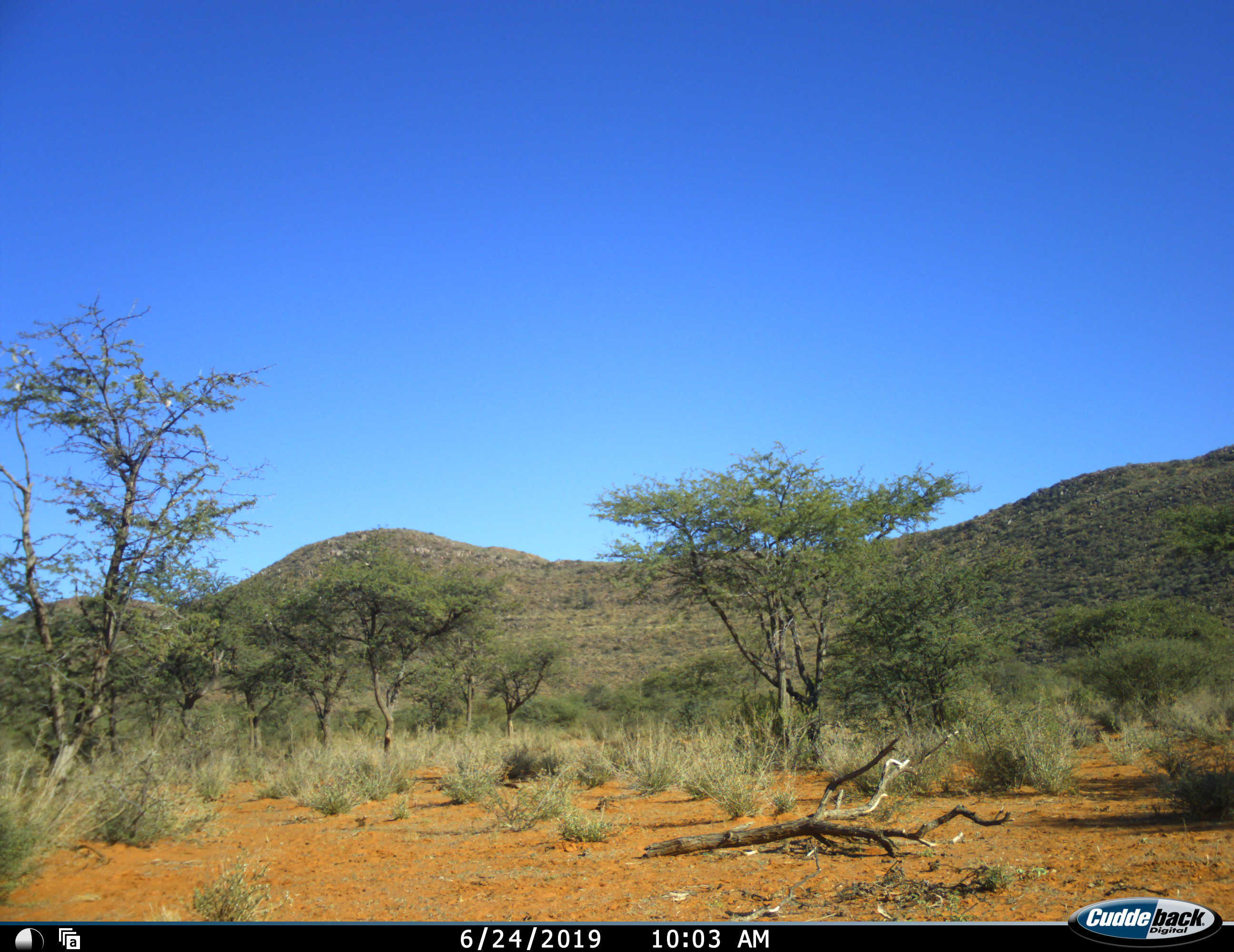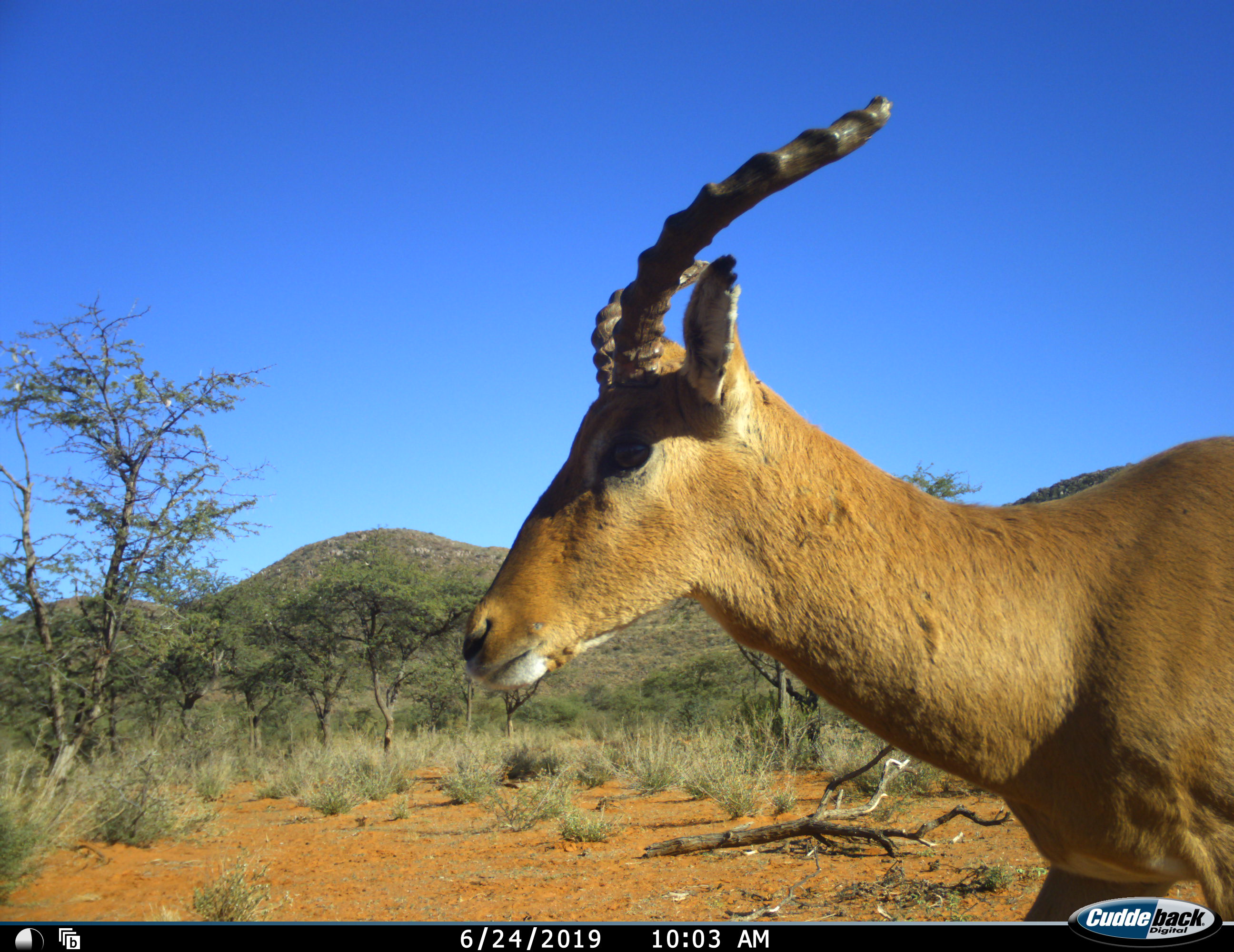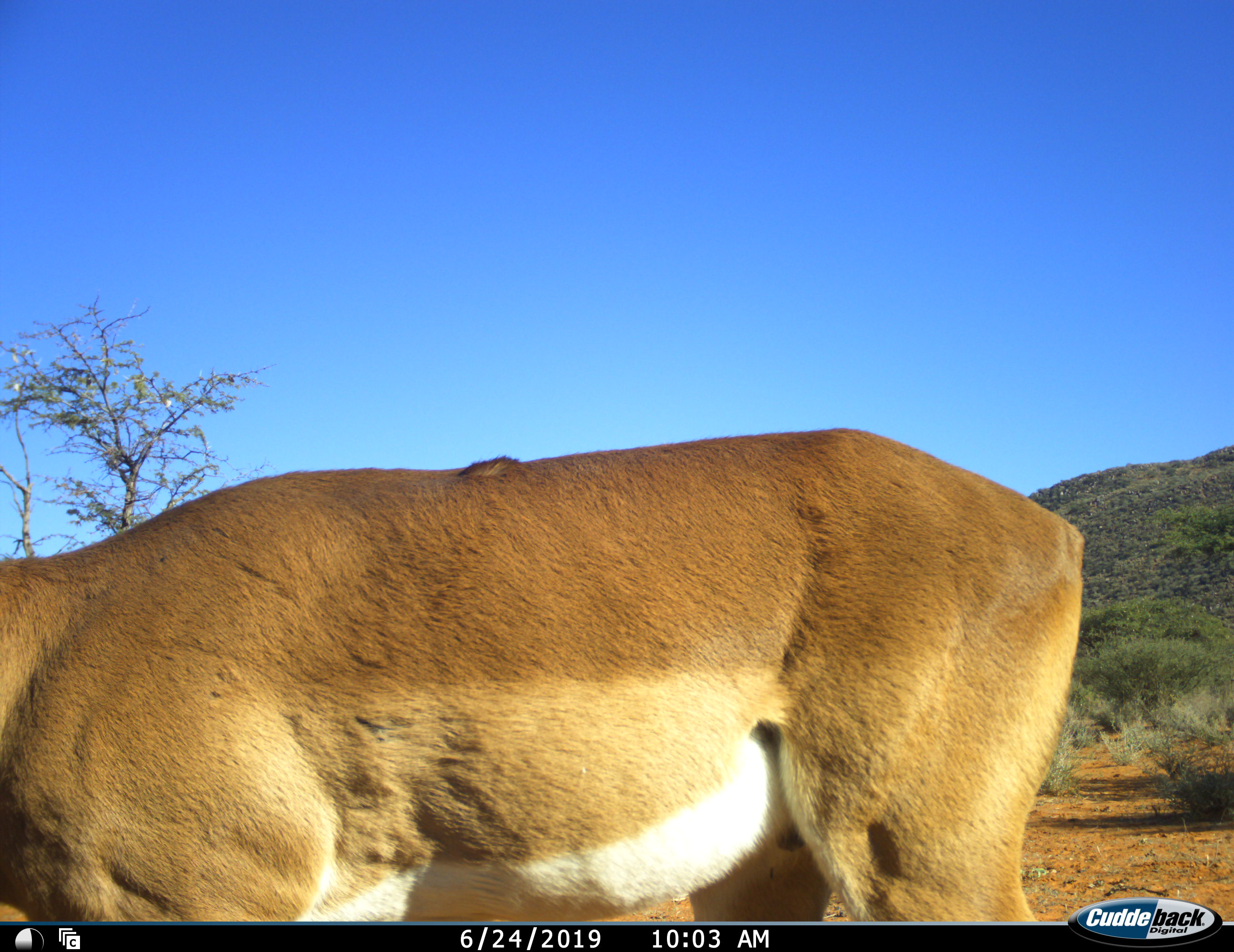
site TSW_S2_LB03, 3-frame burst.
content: unidentified animal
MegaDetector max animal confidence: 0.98